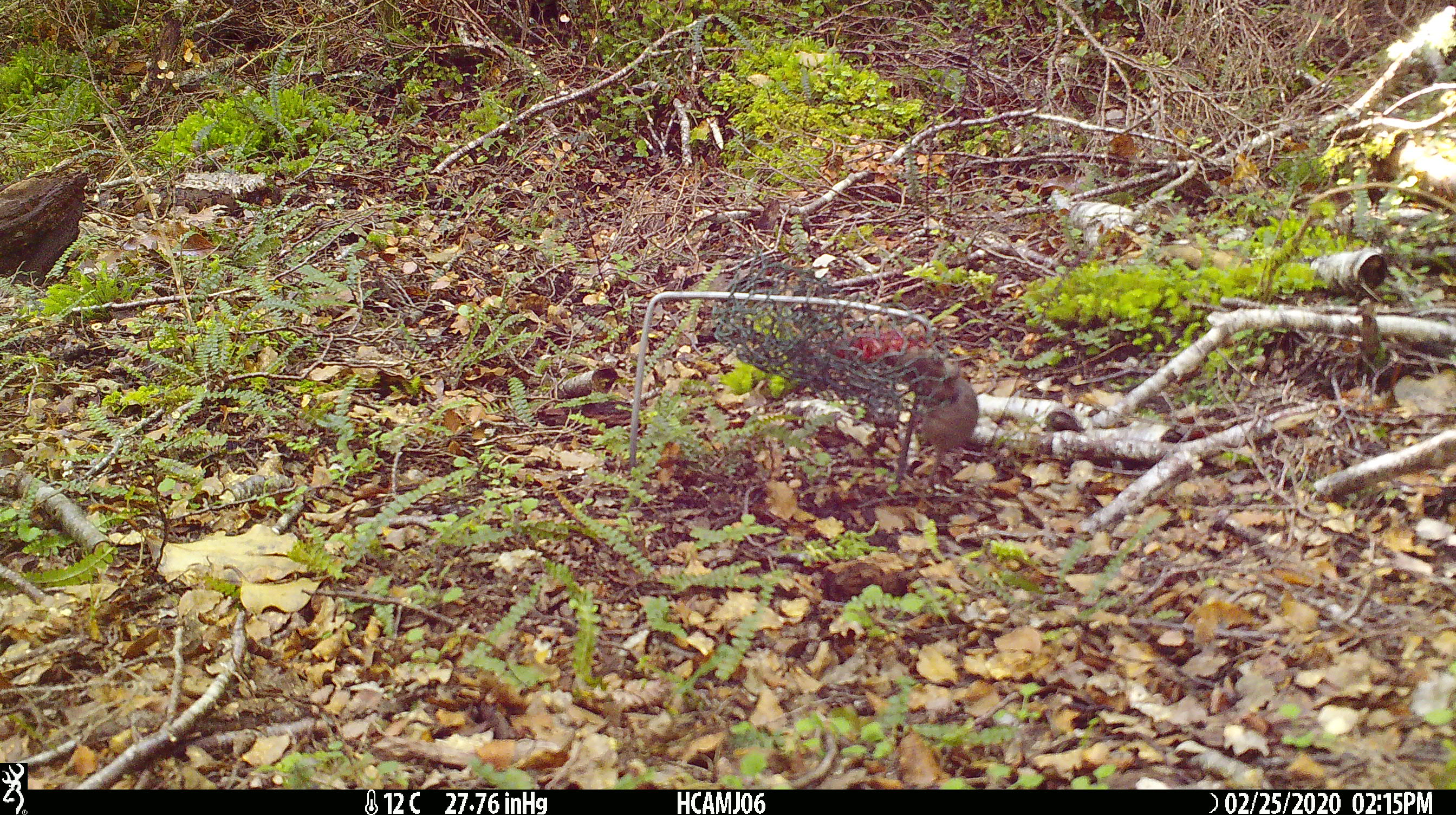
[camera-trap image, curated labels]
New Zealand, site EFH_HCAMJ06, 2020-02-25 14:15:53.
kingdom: Animalia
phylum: Chordata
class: Mammalia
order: Rodentia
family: Muridae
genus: Mus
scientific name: Mus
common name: mouse